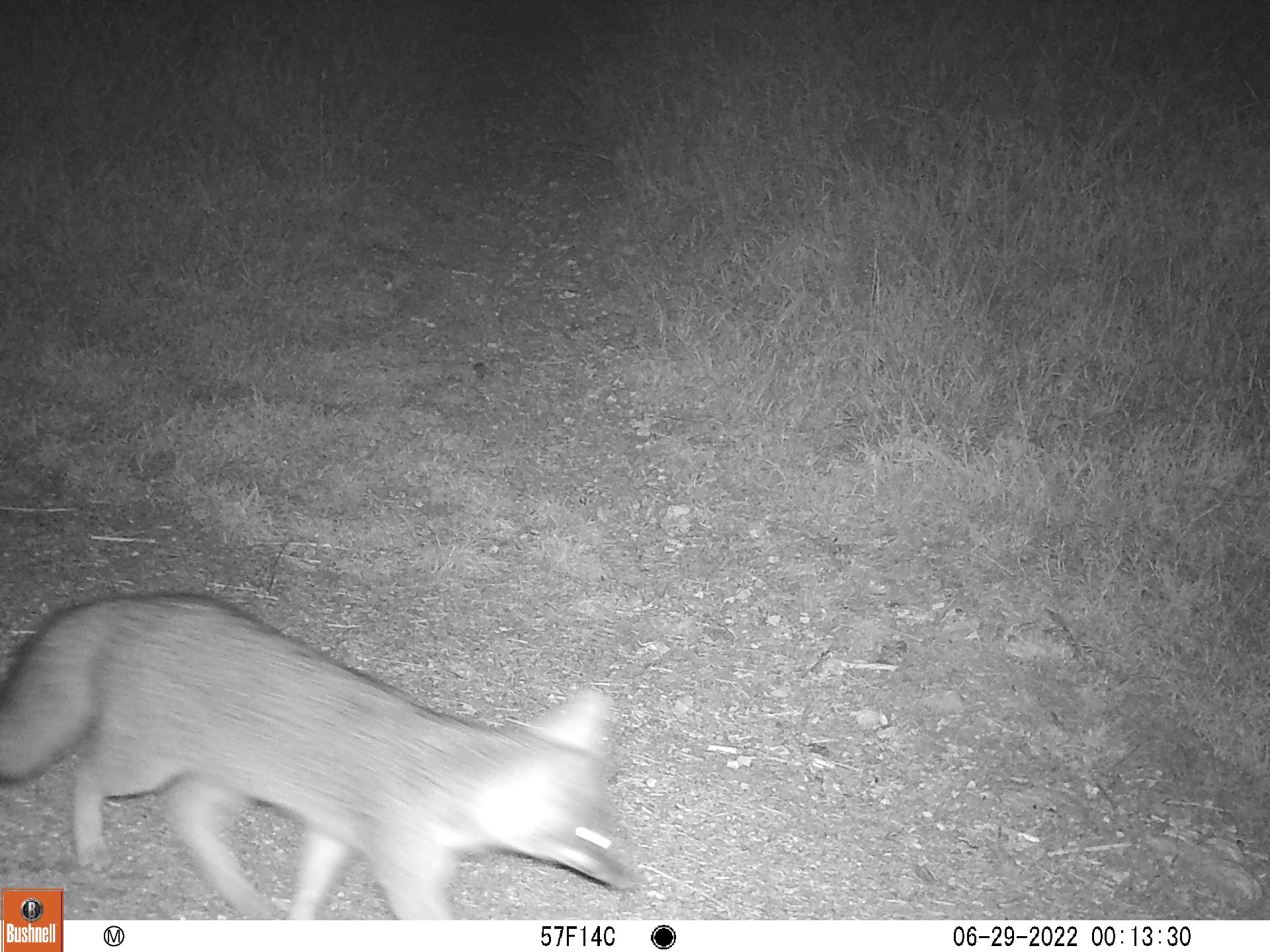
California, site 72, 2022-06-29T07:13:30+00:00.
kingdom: Animalia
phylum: Chordata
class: Mammalia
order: Carnivora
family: Canidae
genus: Urocyon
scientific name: Urocyon cinereoargenteus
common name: gray fox